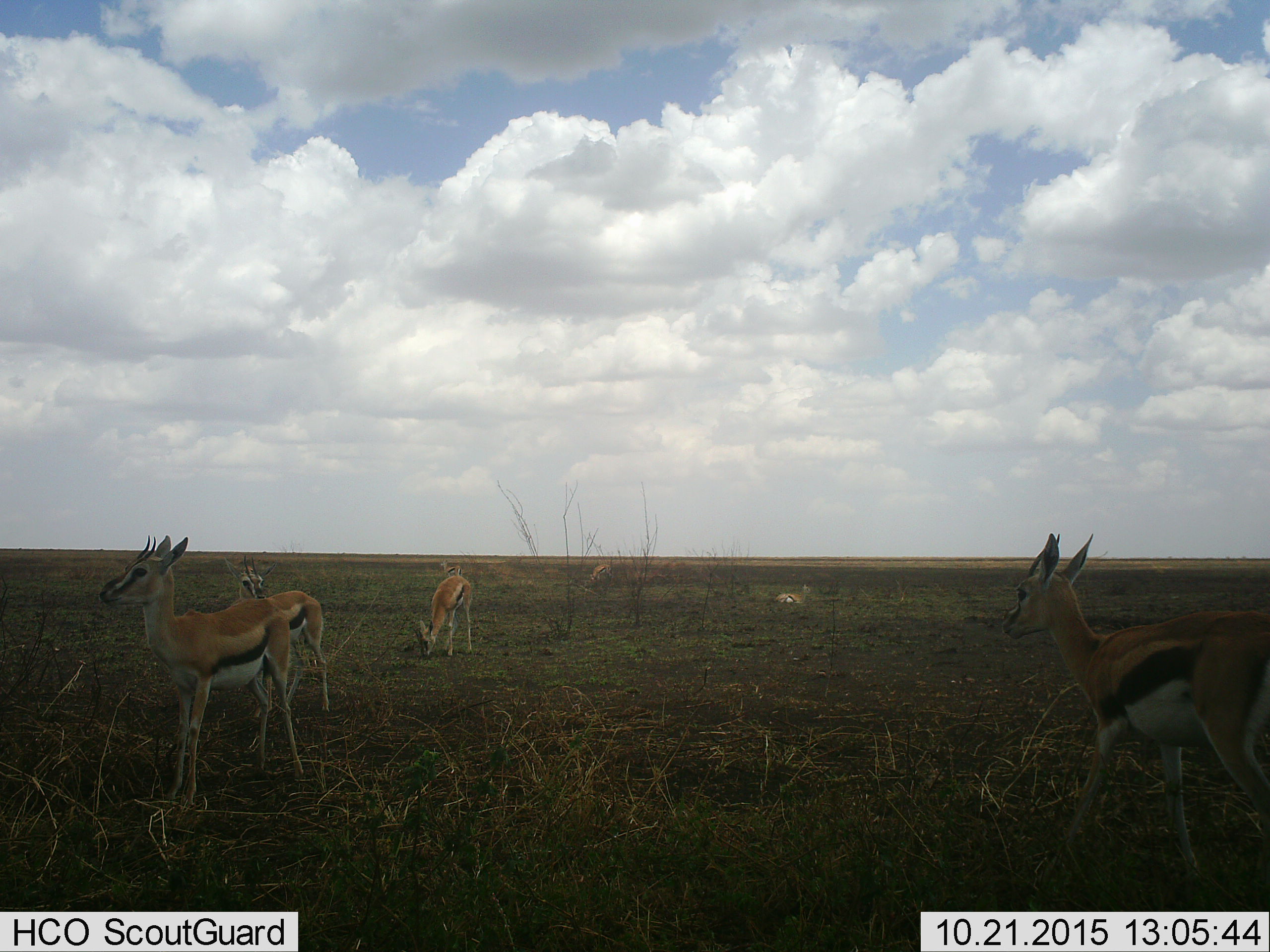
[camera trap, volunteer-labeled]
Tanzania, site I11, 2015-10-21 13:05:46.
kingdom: Animalia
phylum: Chordata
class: Mammalia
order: Artiodactyla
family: Bovidae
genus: Eudorcas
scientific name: Eudorcas thomsonii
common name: thomson's gazelle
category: gazellethomsons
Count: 7.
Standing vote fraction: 89%.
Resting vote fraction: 44%.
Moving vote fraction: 67%.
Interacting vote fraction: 0%.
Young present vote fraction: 11%.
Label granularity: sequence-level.